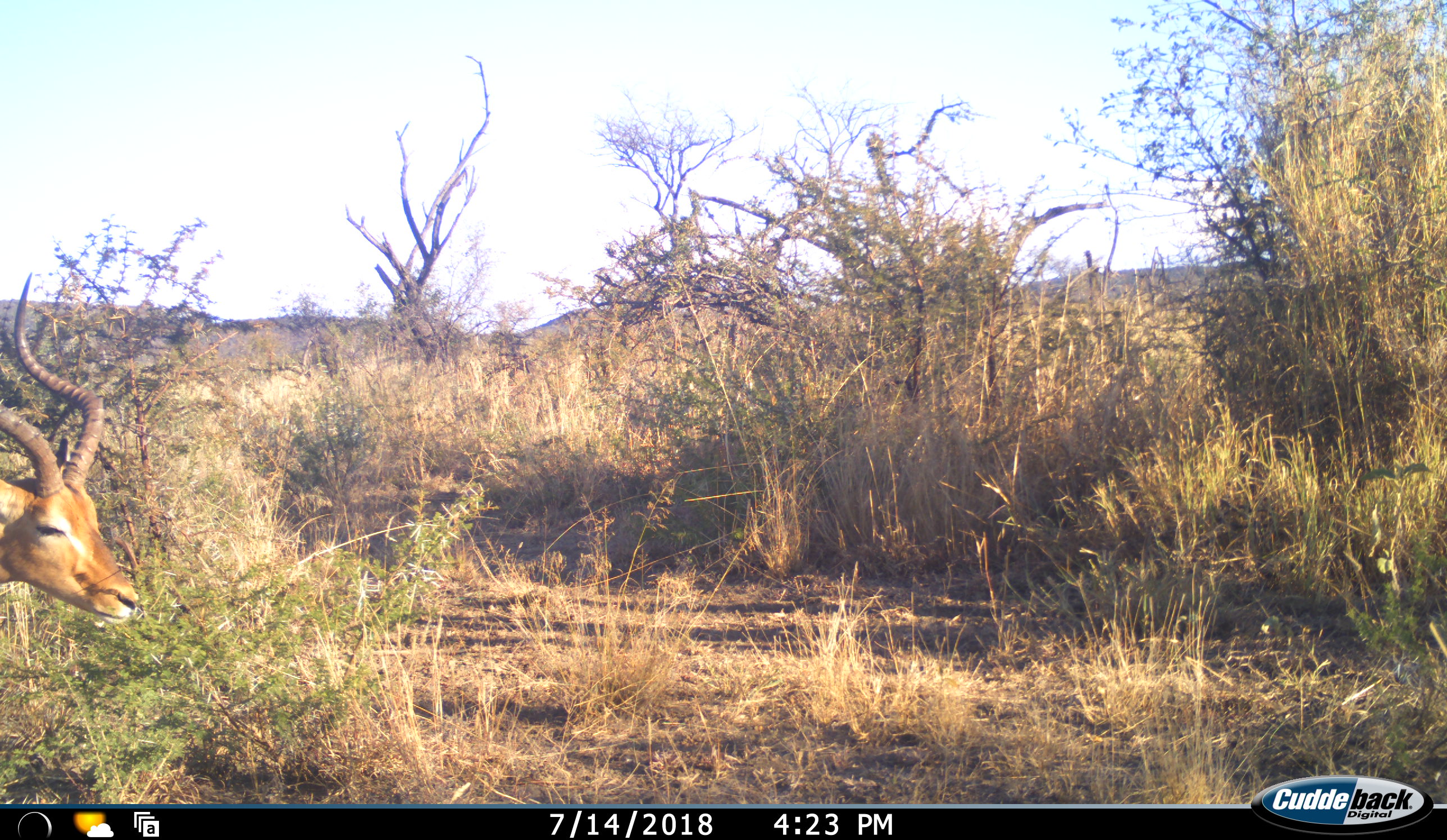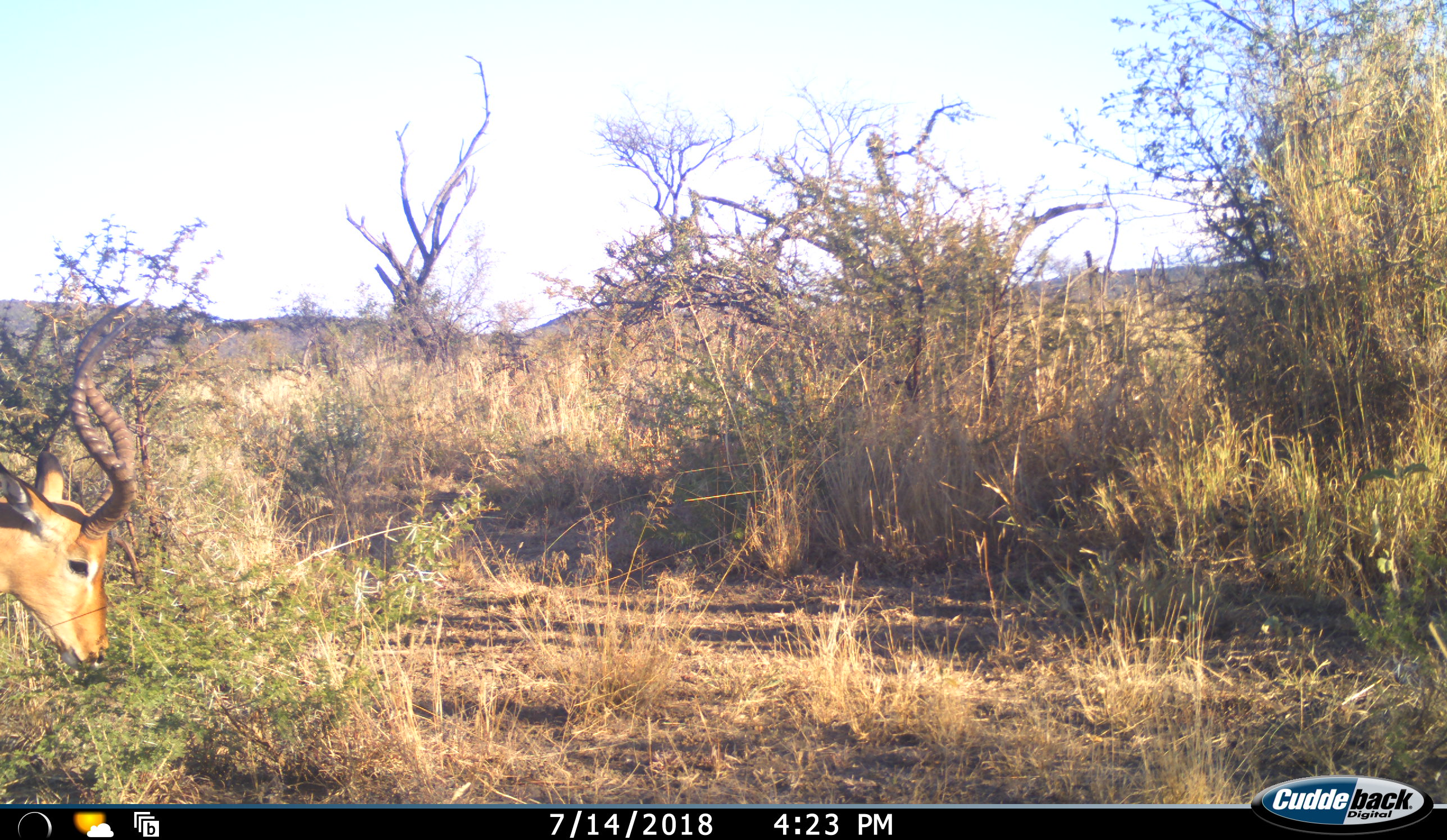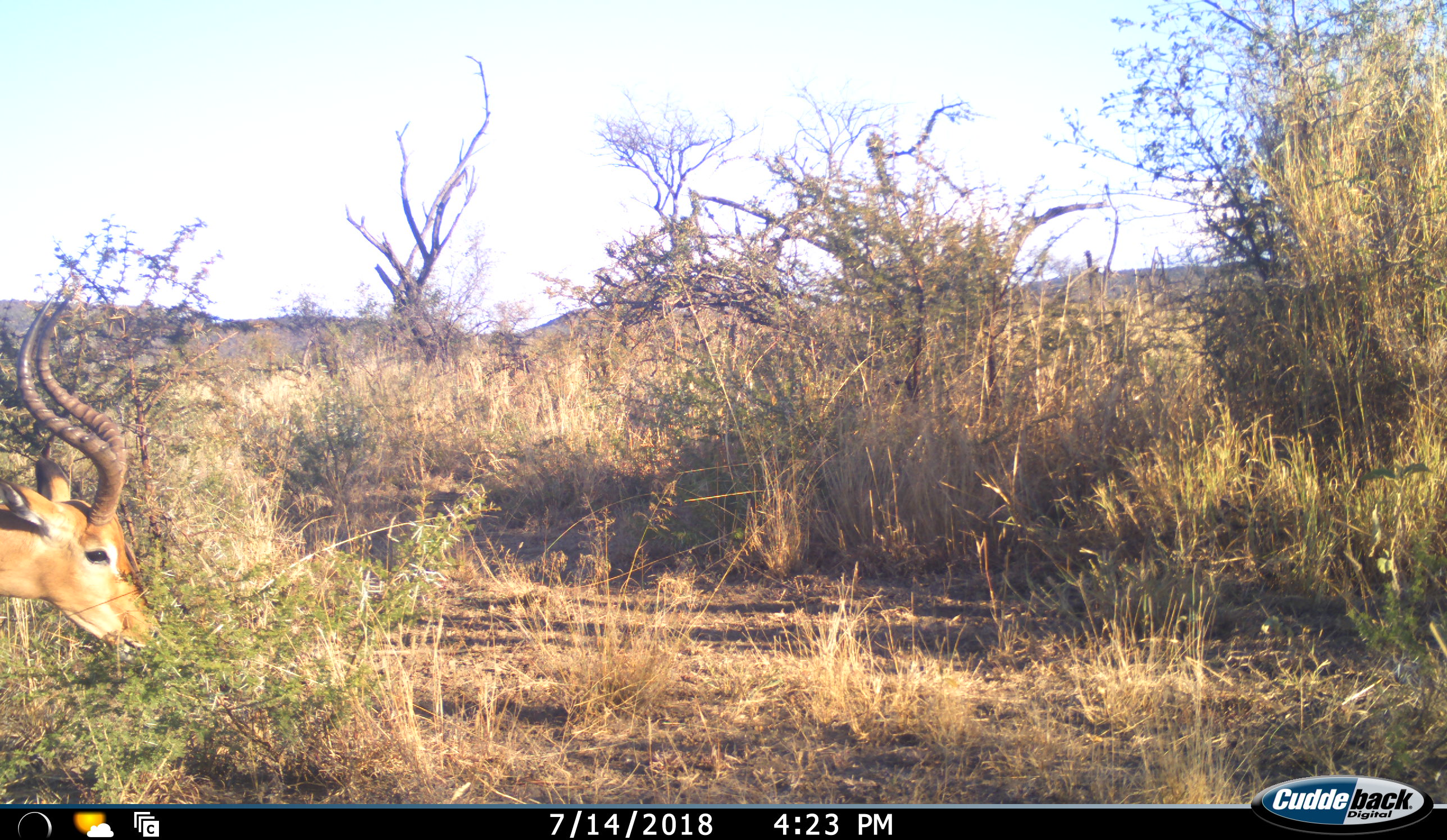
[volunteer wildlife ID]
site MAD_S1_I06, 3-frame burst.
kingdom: Animalia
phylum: Chordata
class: Mammalia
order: Artiodactyla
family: Bovidae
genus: Aepyceros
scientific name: Aepyceros melampus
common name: impala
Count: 1.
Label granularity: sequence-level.